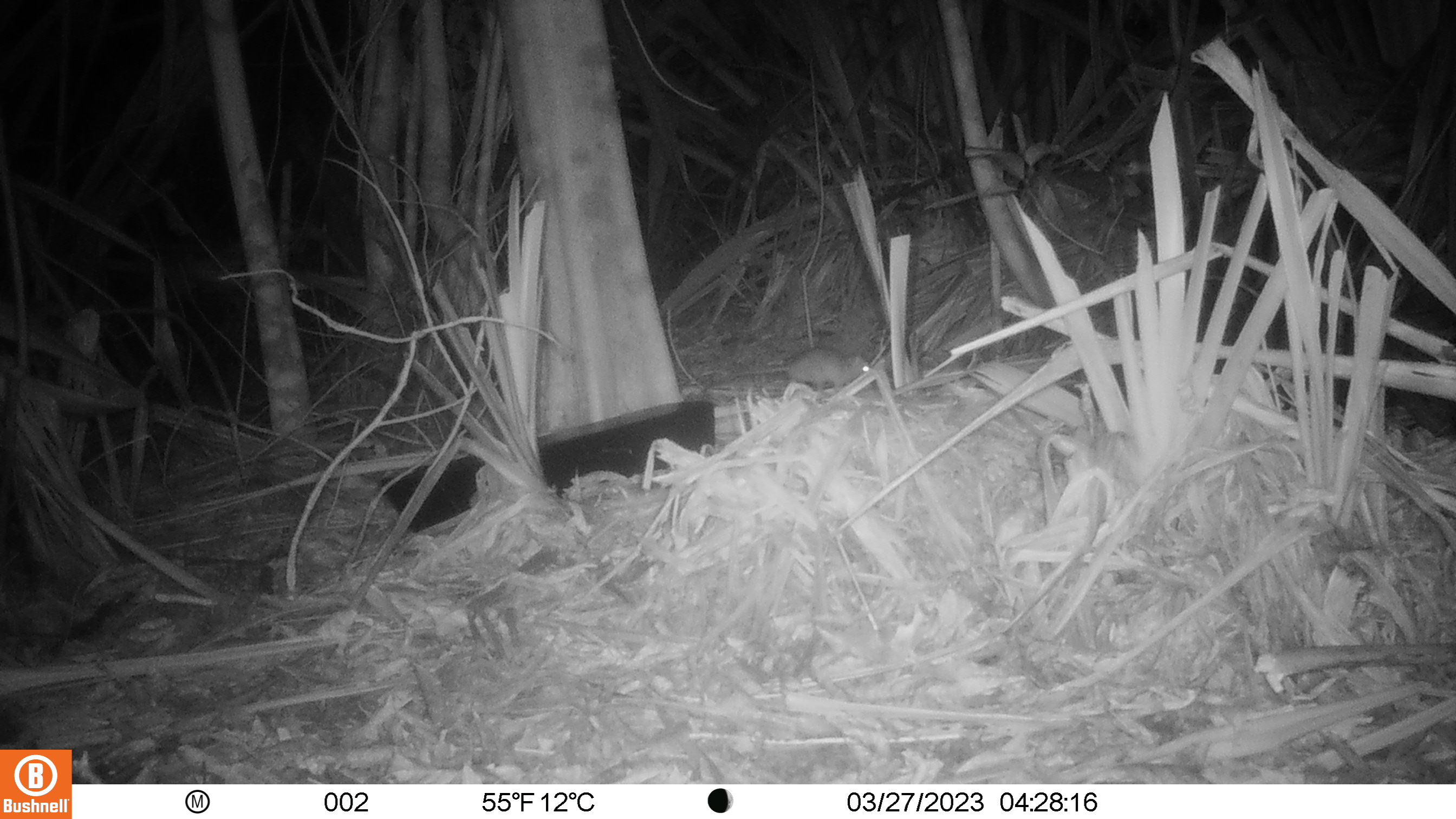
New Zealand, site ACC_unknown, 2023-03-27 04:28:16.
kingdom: Animalia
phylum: Chordata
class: Mammalia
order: Rodentia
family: Muridae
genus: Rattus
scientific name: Rattus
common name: rat